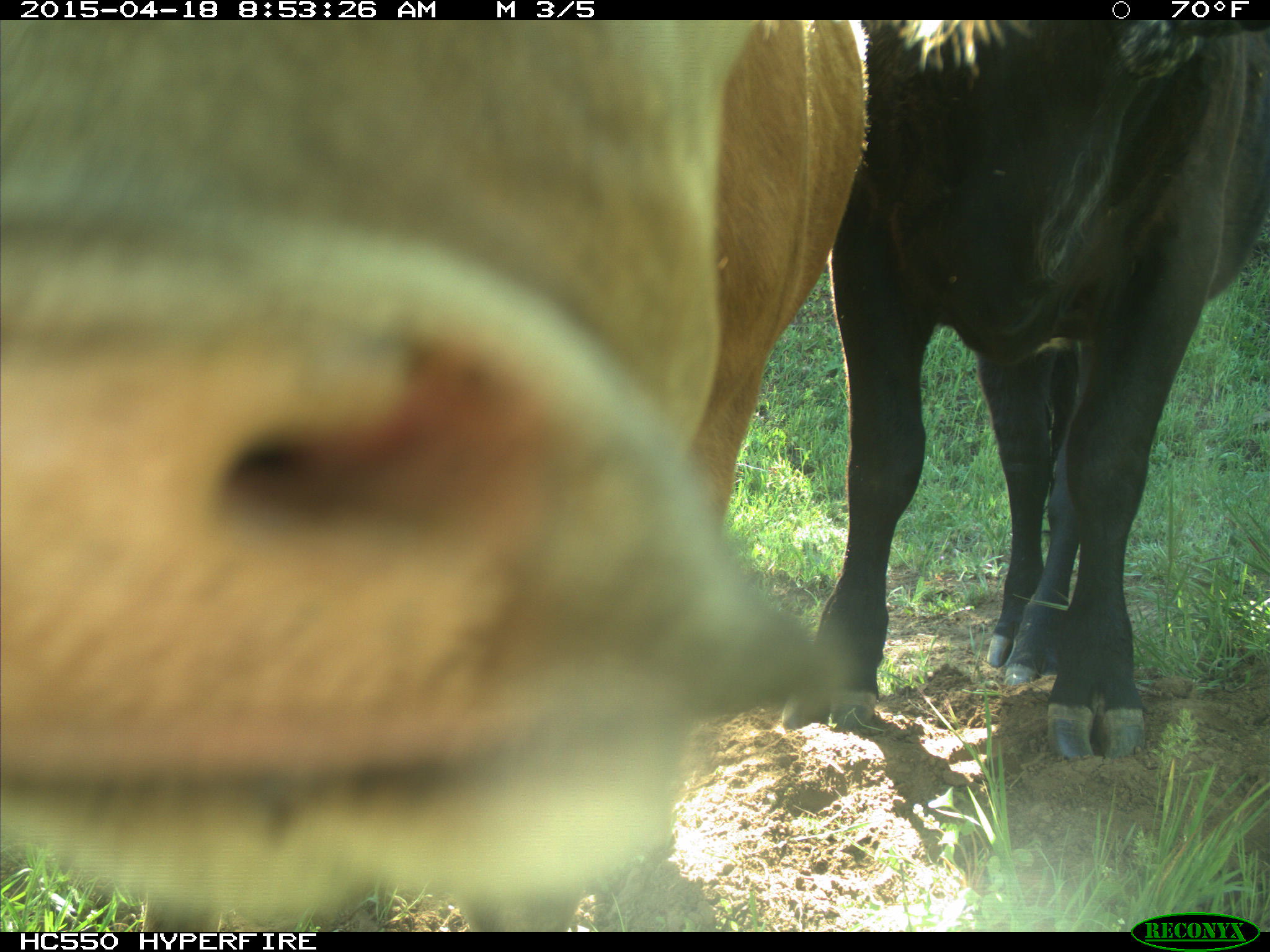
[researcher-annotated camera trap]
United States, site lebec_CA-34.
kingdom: Animalia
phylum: Chordata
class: Mammalia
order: Artiodactyla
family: Bovidae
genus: Bos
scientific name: Bos taurus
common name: domestic cow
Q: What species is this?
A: Bos taurus (domestic cow).